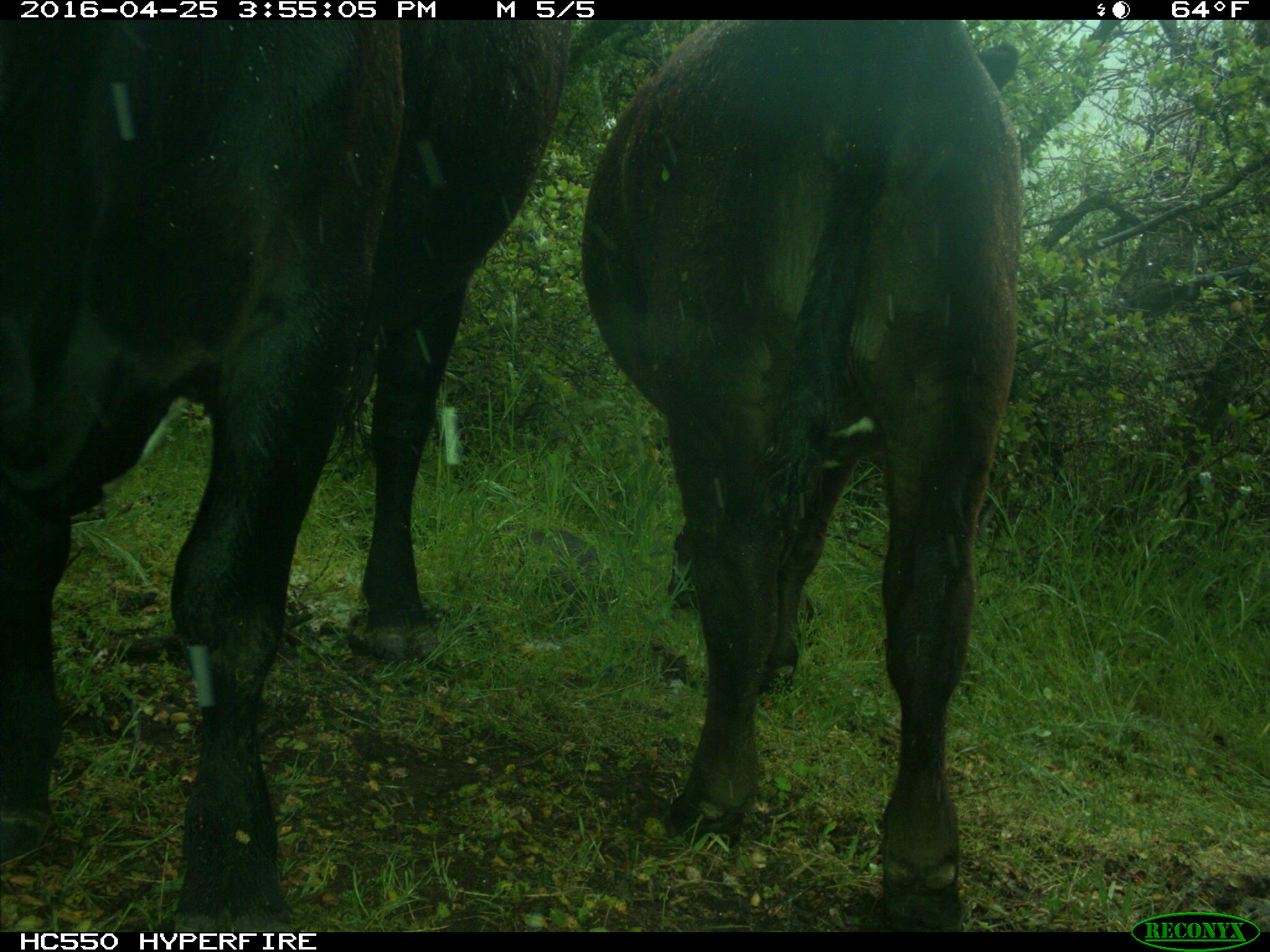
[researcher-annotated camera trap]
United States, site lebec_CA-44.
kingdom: Animalia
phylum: Chordata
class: Mammalia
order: Artiodactyla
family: Bovidae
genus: Bos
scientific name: Bos taurus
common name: domestic cow